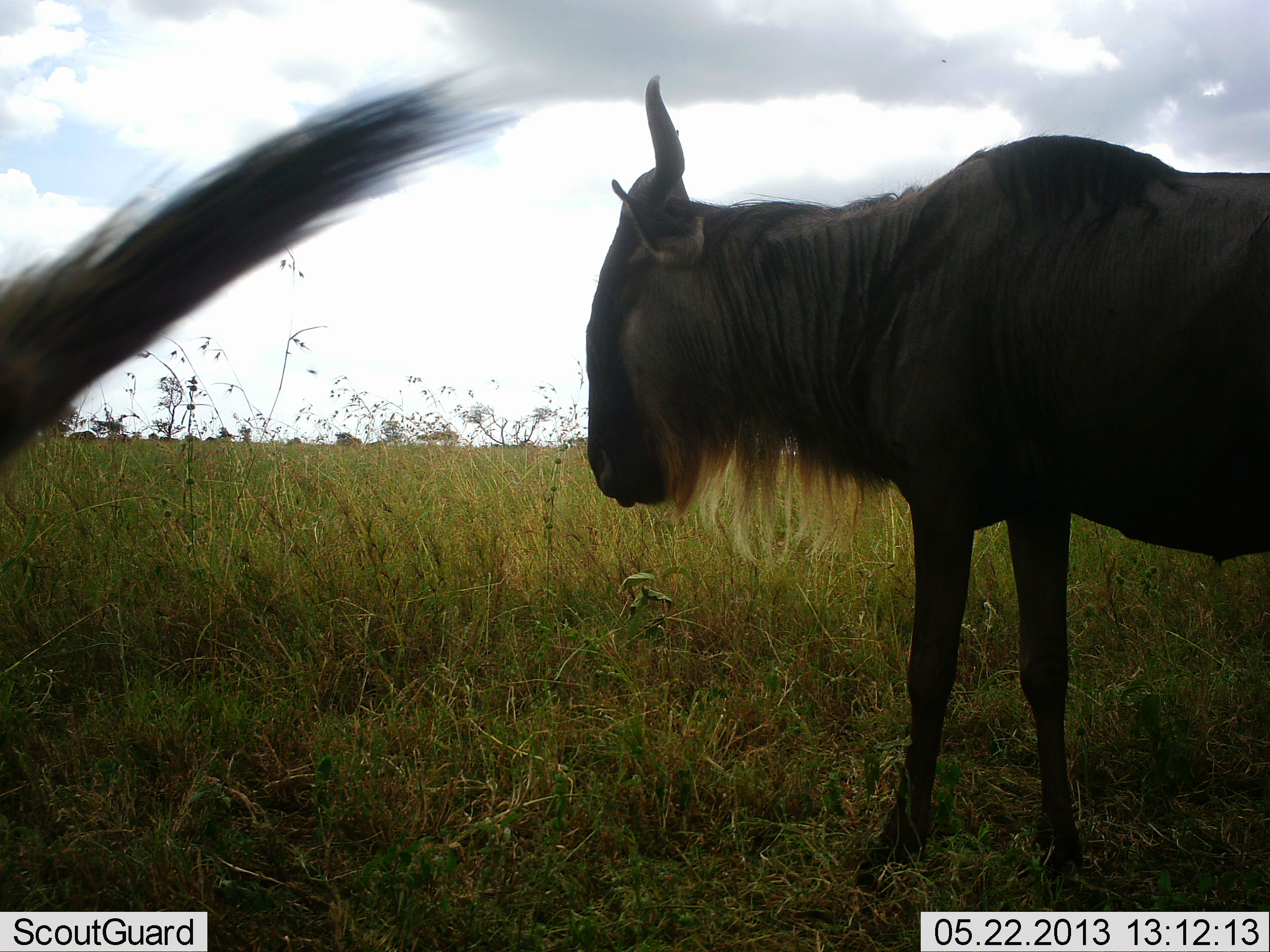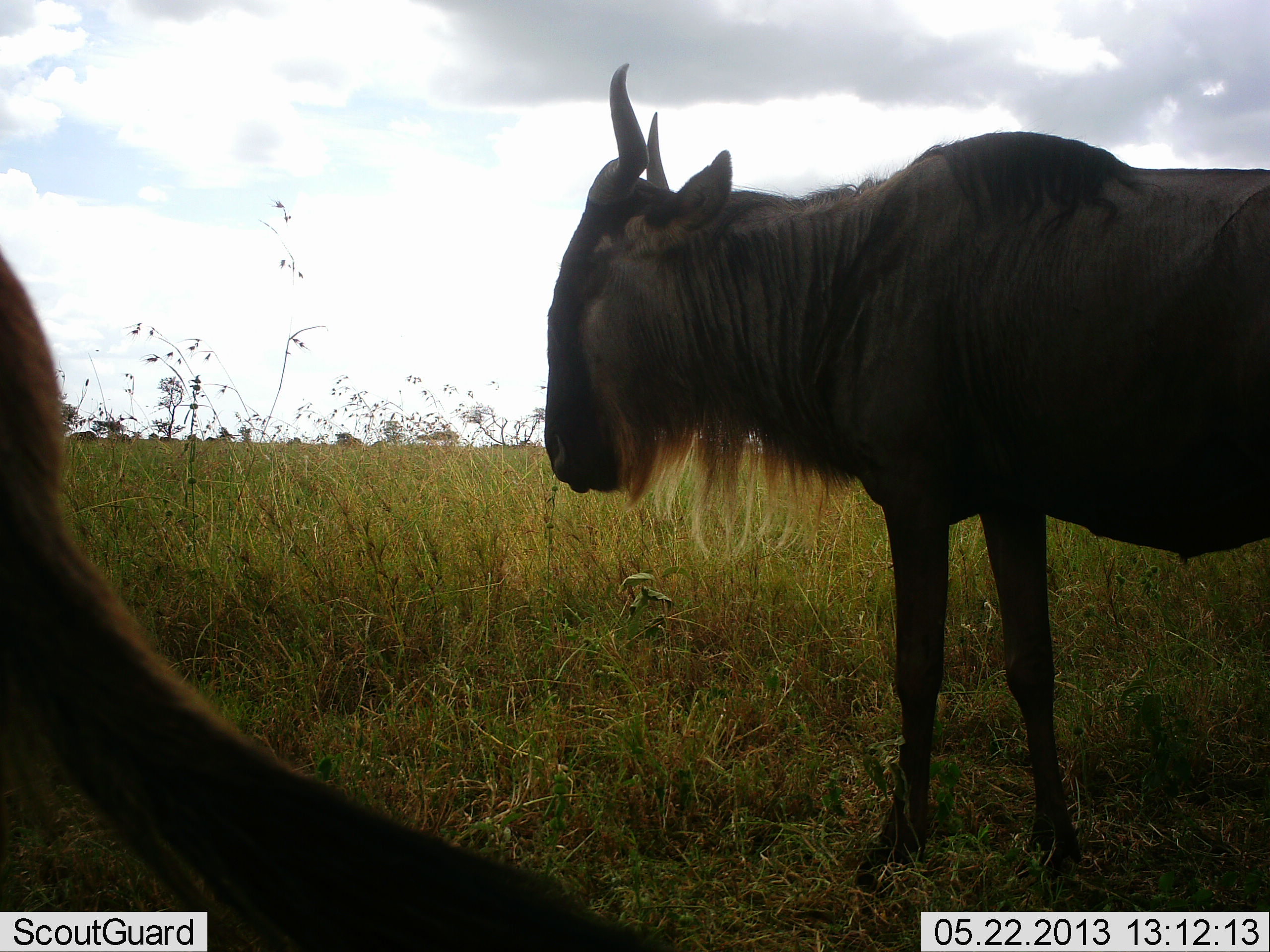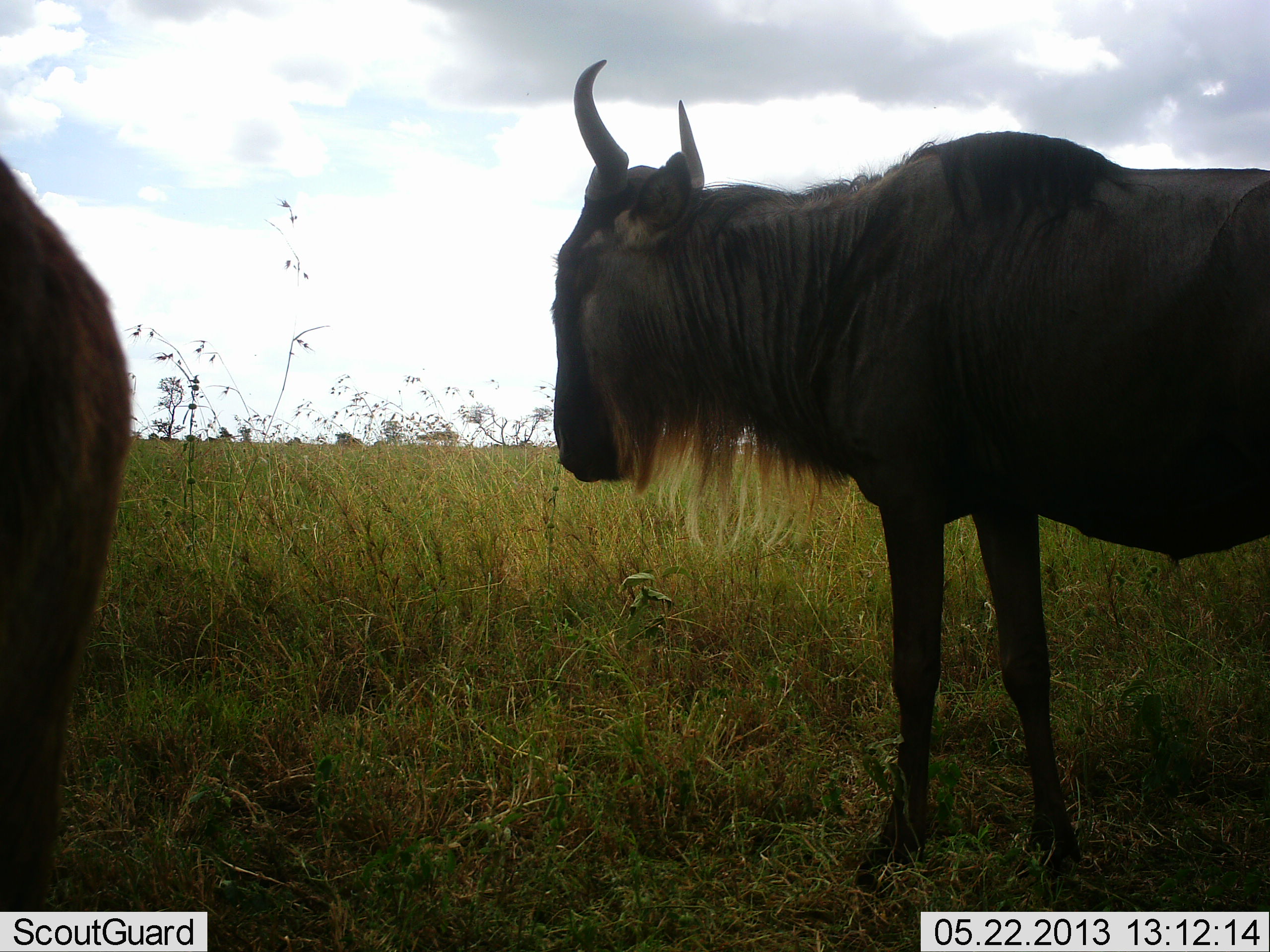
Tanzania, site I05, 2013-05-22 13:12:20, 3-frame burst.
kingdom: Animalia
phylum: Chordata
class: Mammalia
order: Artiodactyla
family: Bovidae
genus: Connochaetes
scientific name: Connochaetes taurinus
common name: blue wildebeest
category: wildebeest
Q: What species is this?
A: Wildebeest (blue wildebeest) (Connochaetes taurinus).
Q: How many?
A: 2.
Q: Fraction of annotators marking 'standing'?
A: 100%.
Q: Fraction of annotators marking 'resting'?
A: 0%.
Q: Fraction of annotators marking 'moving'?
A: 13%.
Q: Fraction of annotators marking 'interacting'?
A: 0%.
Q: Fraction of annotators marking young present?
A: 0%.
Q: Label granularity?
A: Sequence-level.